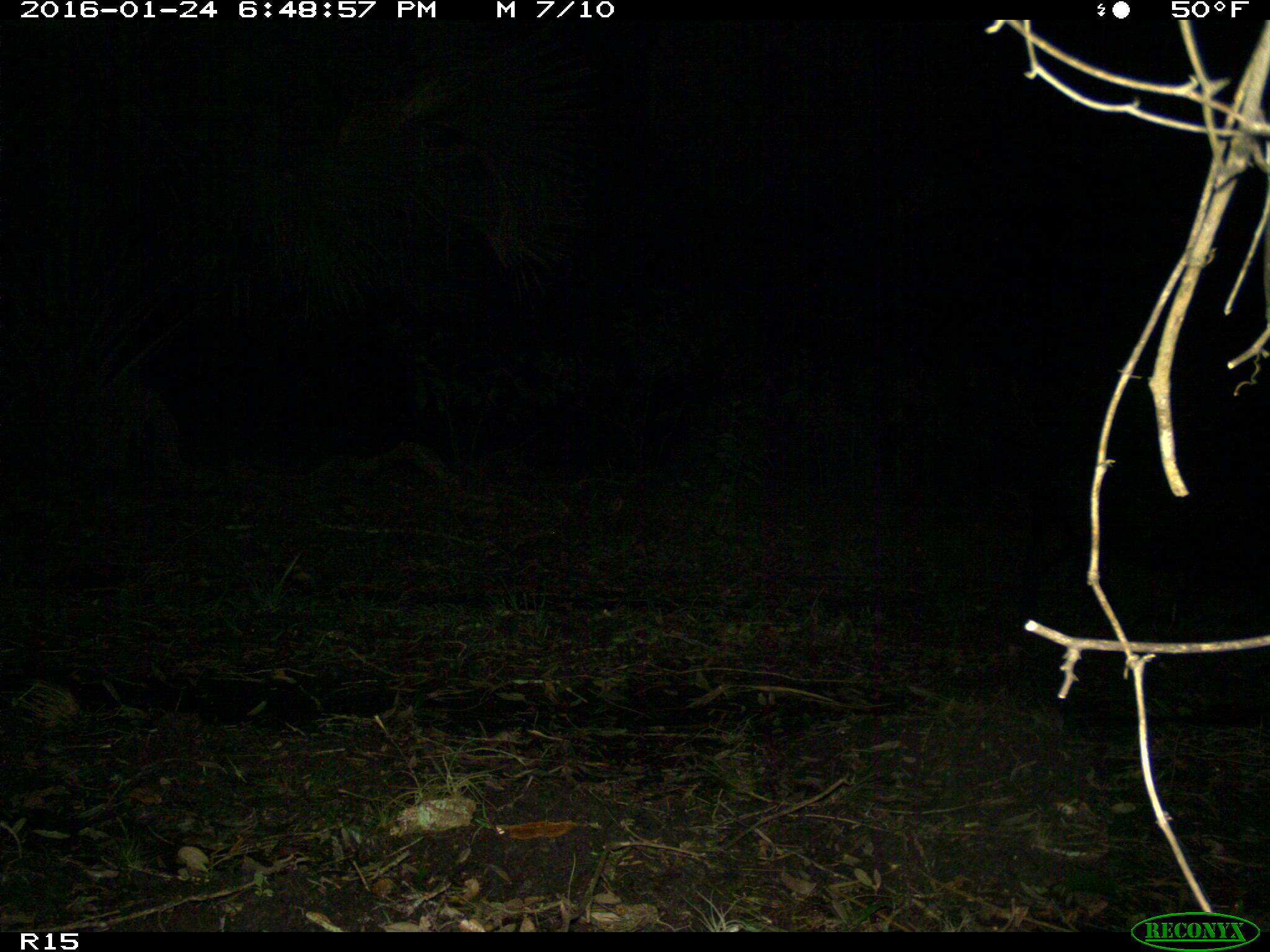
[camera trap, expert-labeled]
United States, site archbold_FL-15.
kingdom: Animalia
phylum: Chordata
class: Mammalia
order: Artiodactyla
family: Suidae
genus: Sus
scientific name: Sus scrofa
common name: wild boar